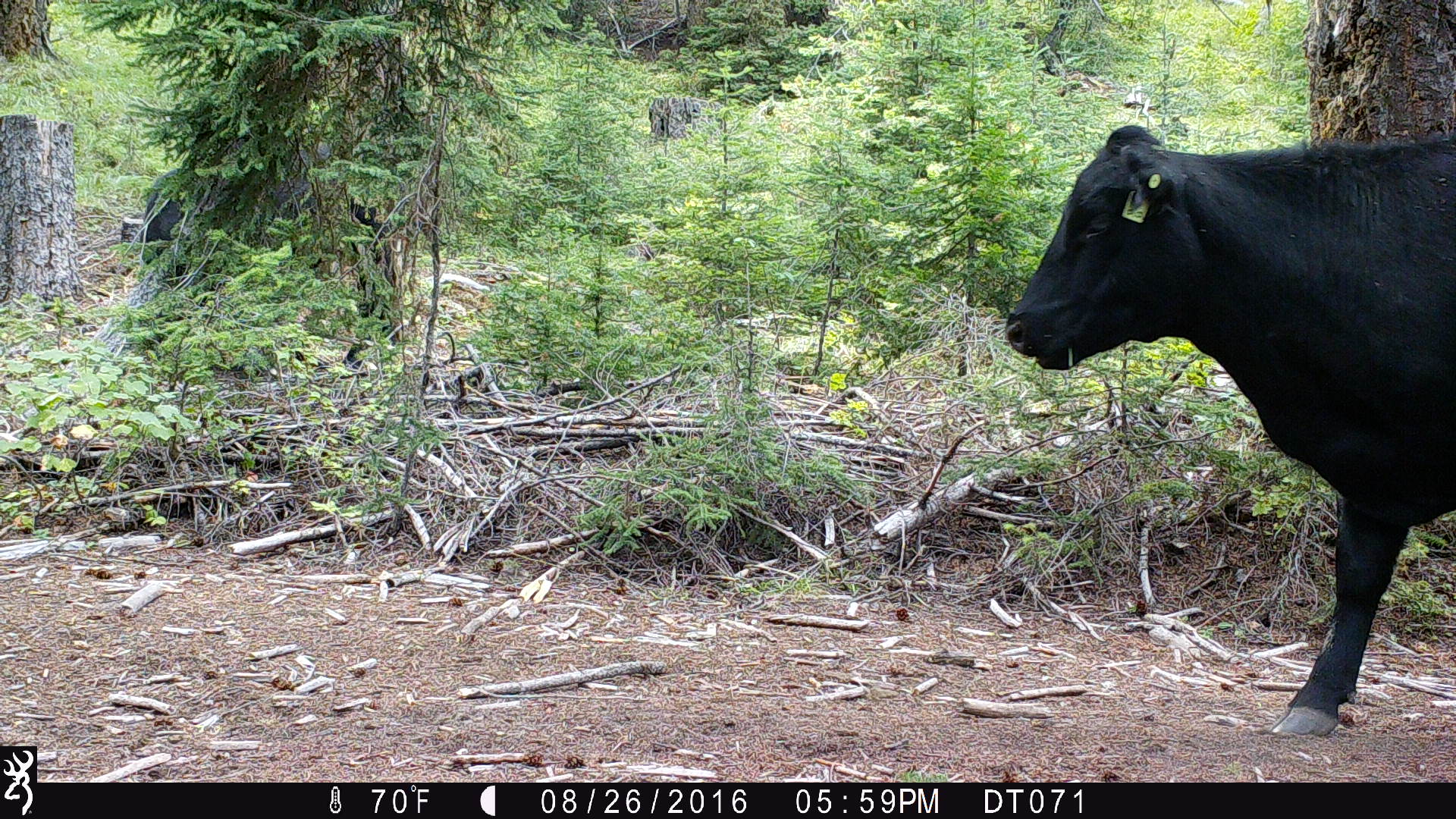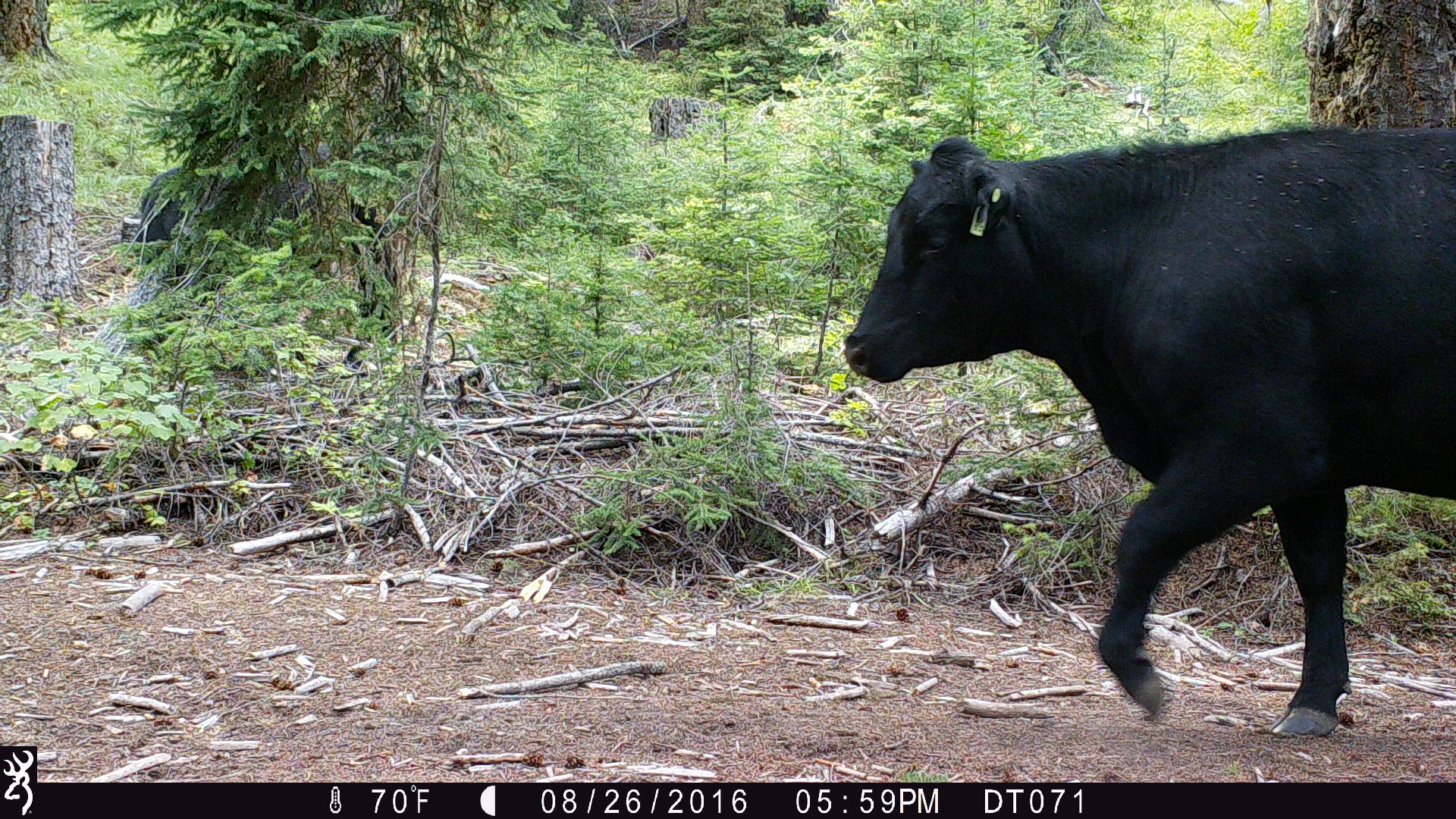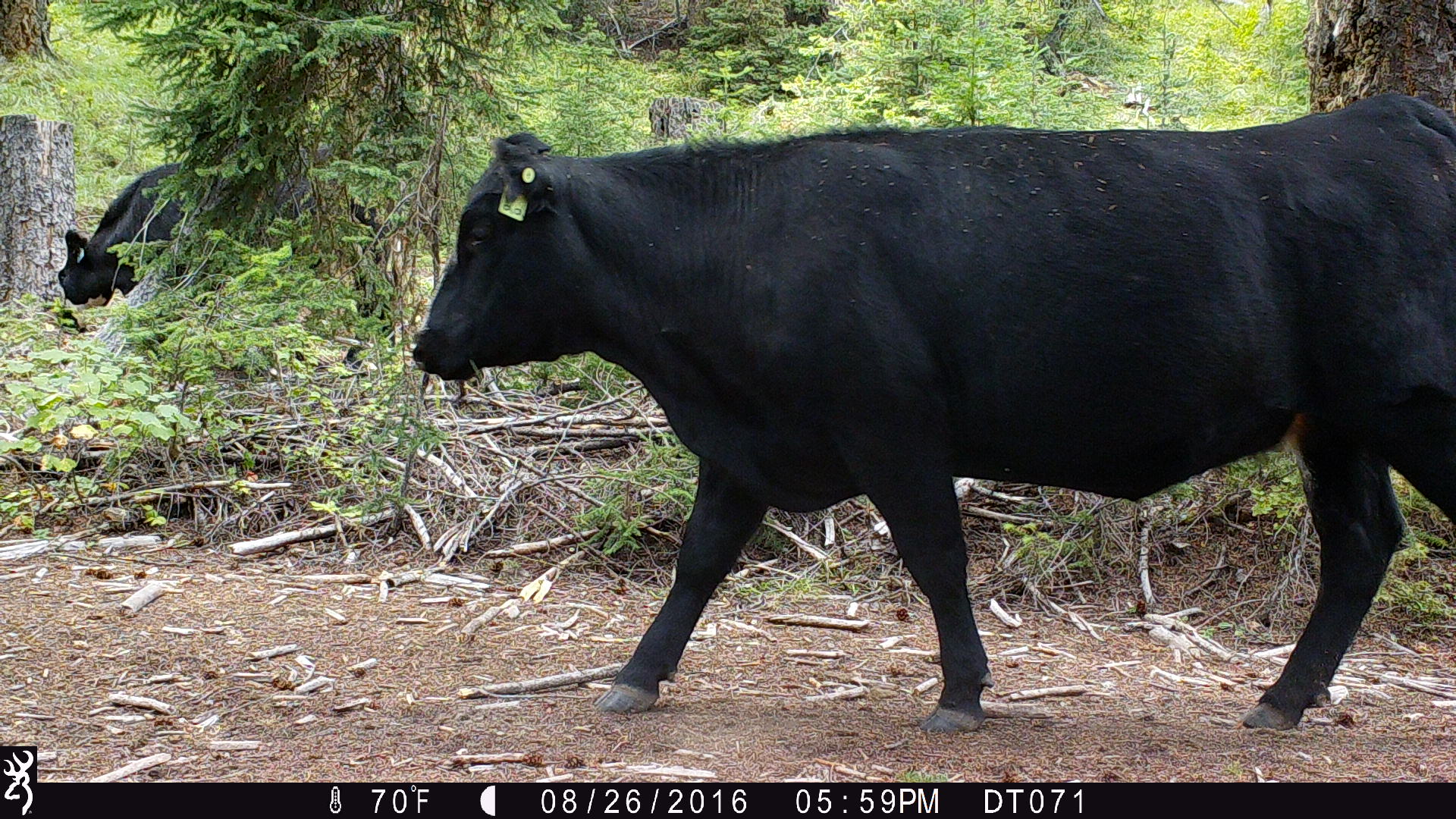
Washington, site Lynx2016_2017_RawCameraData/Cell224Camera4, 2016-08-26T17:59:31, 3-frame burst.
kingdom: Animalia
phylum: Chordata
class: Mammalia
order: Artiodactyla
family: Bovidae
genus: Bos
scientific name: Bos taurus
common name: domestic cattle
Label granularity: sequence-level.